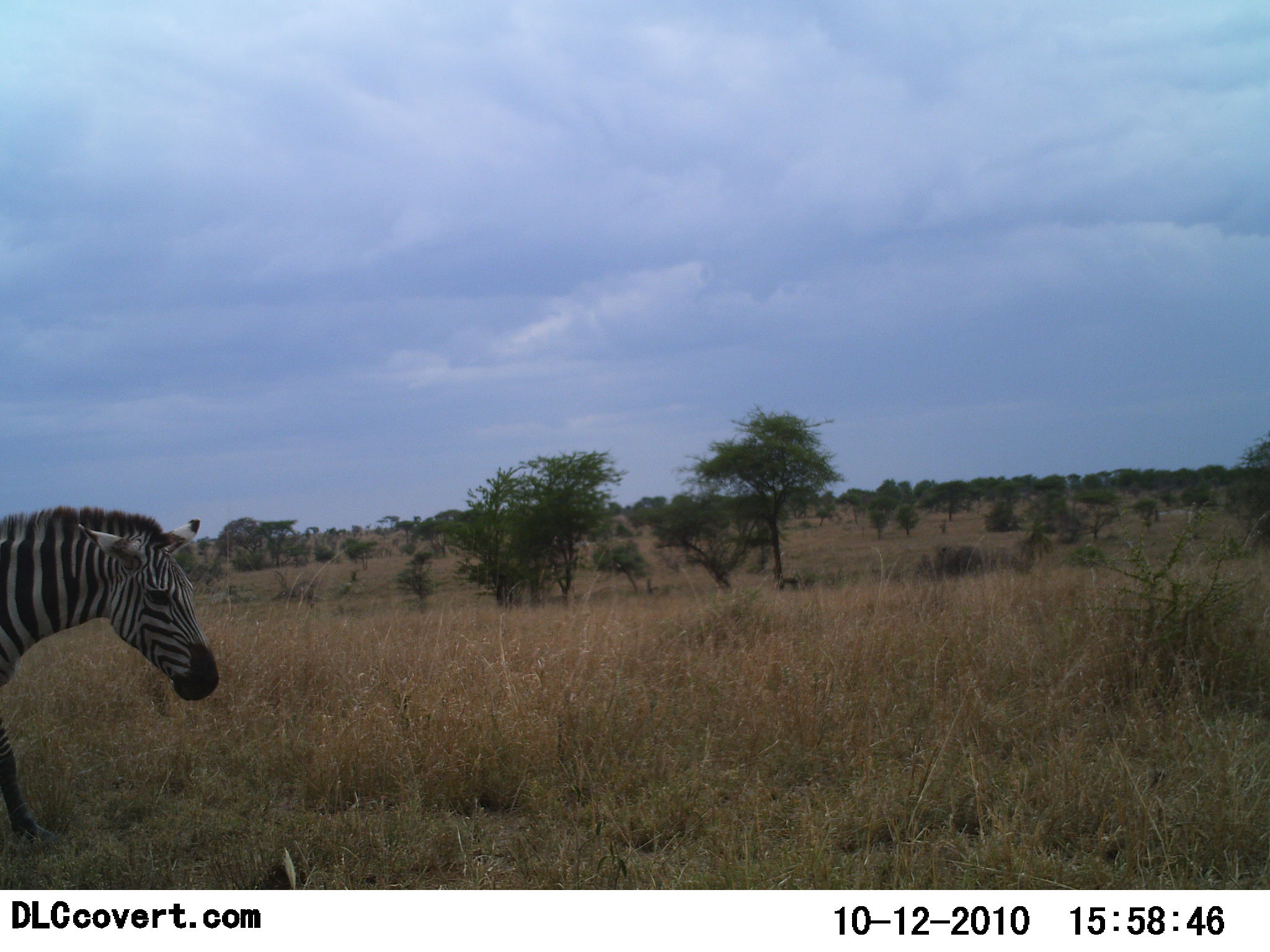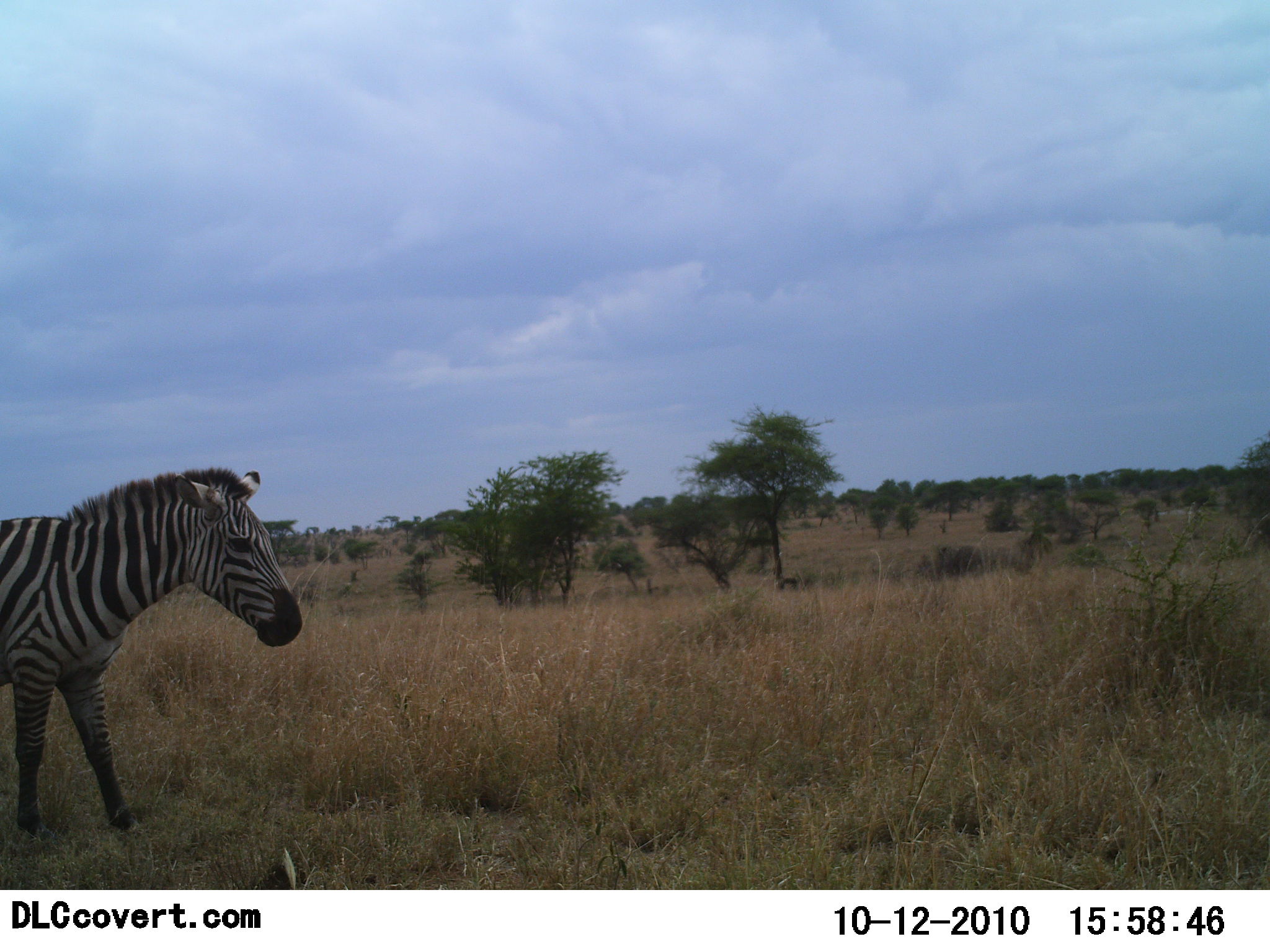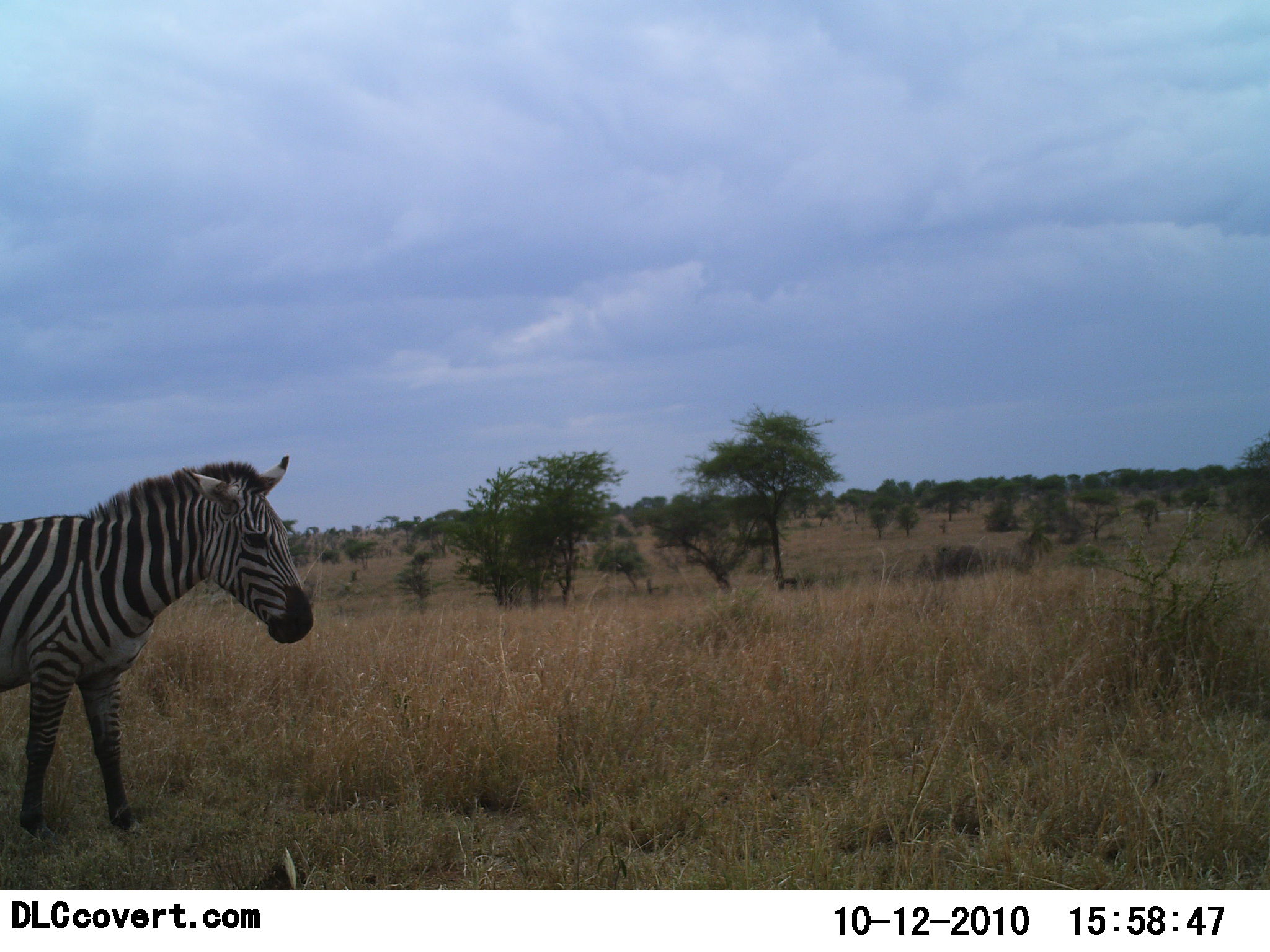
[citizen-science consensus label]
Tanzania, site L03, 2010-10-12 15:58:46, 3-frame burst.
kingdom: Animalia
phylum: Chordata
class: Mammalia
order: Perissodactyla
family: Equidae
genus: Equus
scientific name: Equus quagga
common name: plains zebra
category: zebra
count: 1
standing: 36%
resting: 0%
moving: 71%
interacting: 0%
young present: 0%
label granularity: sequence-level